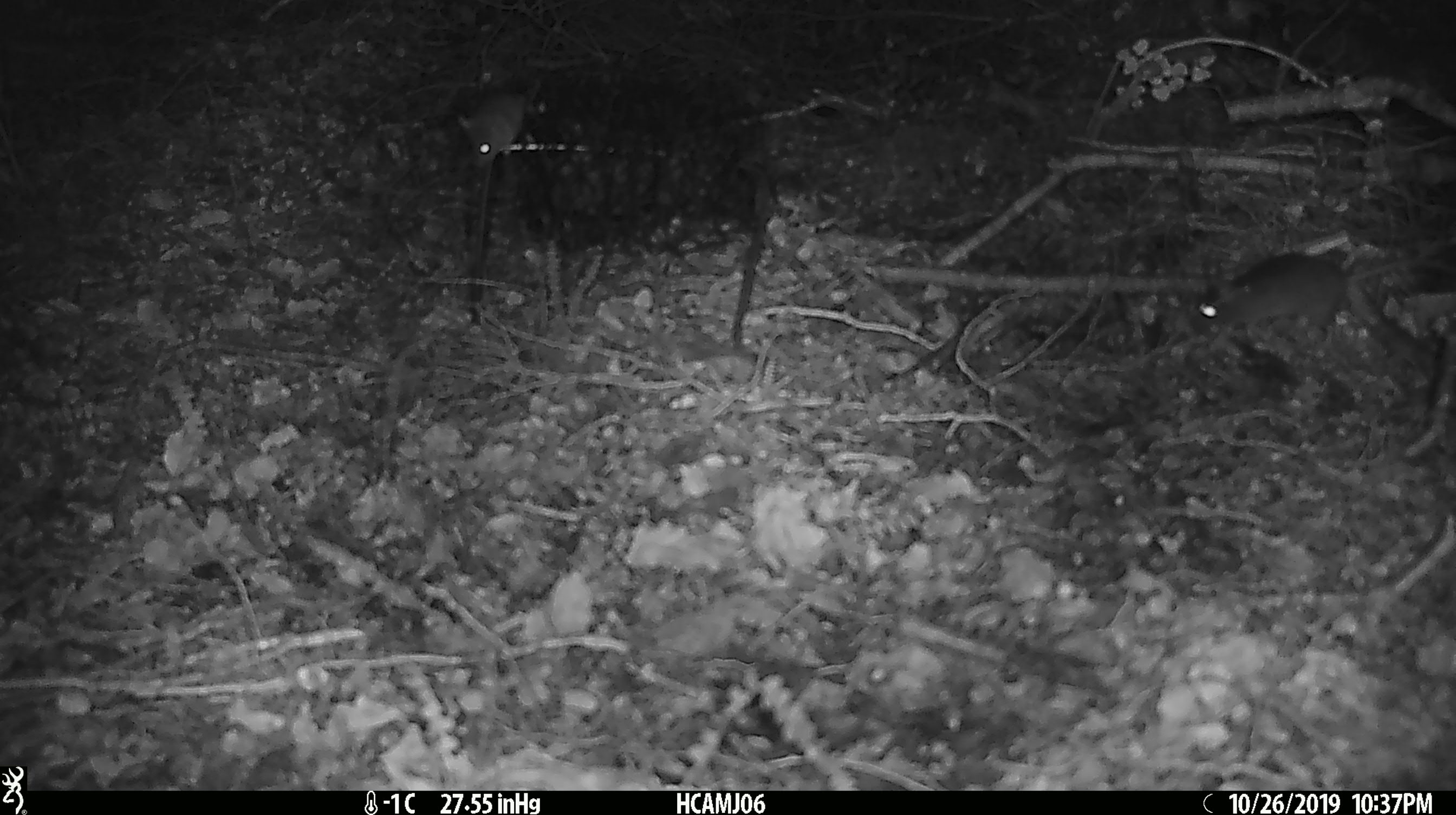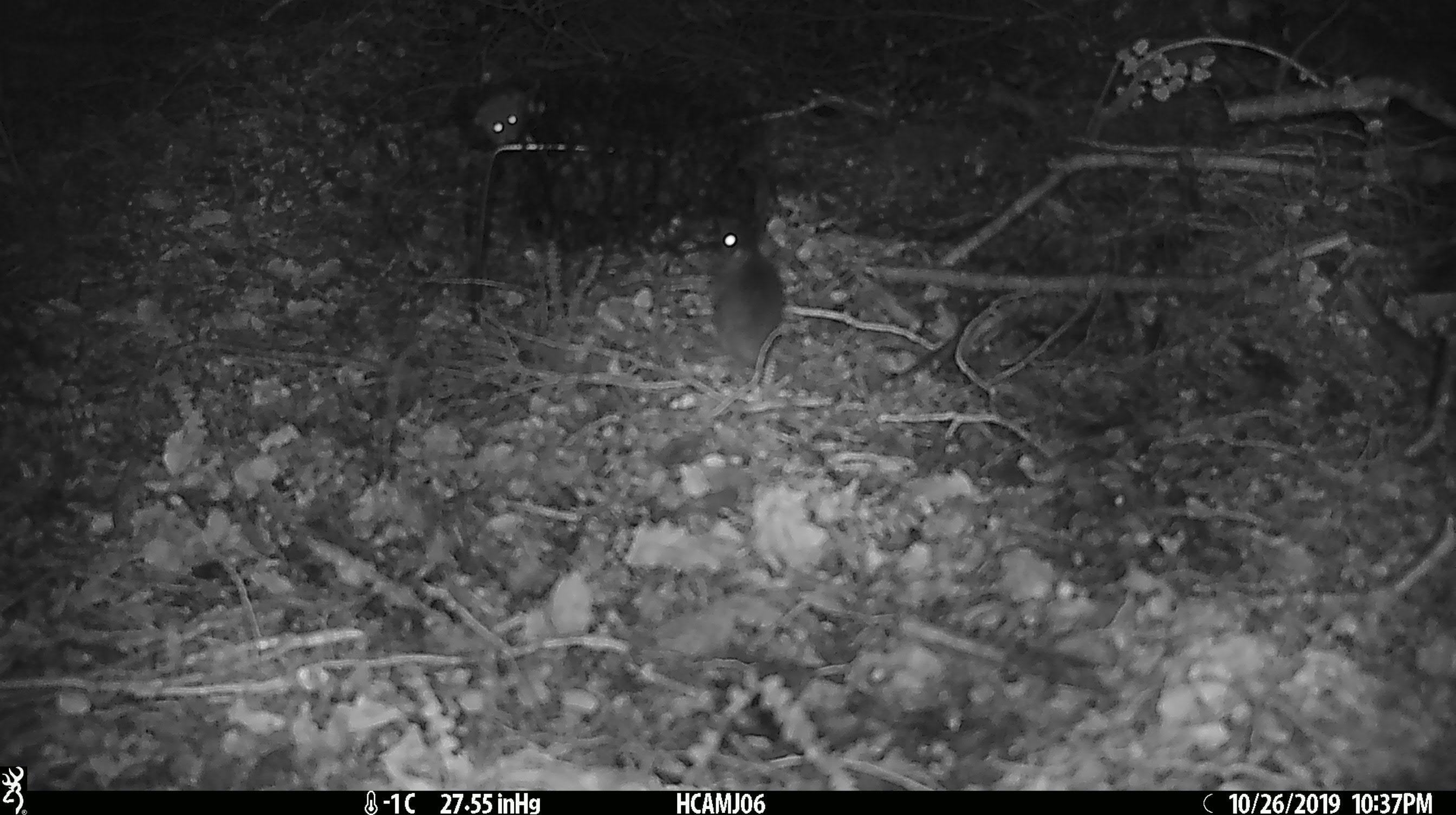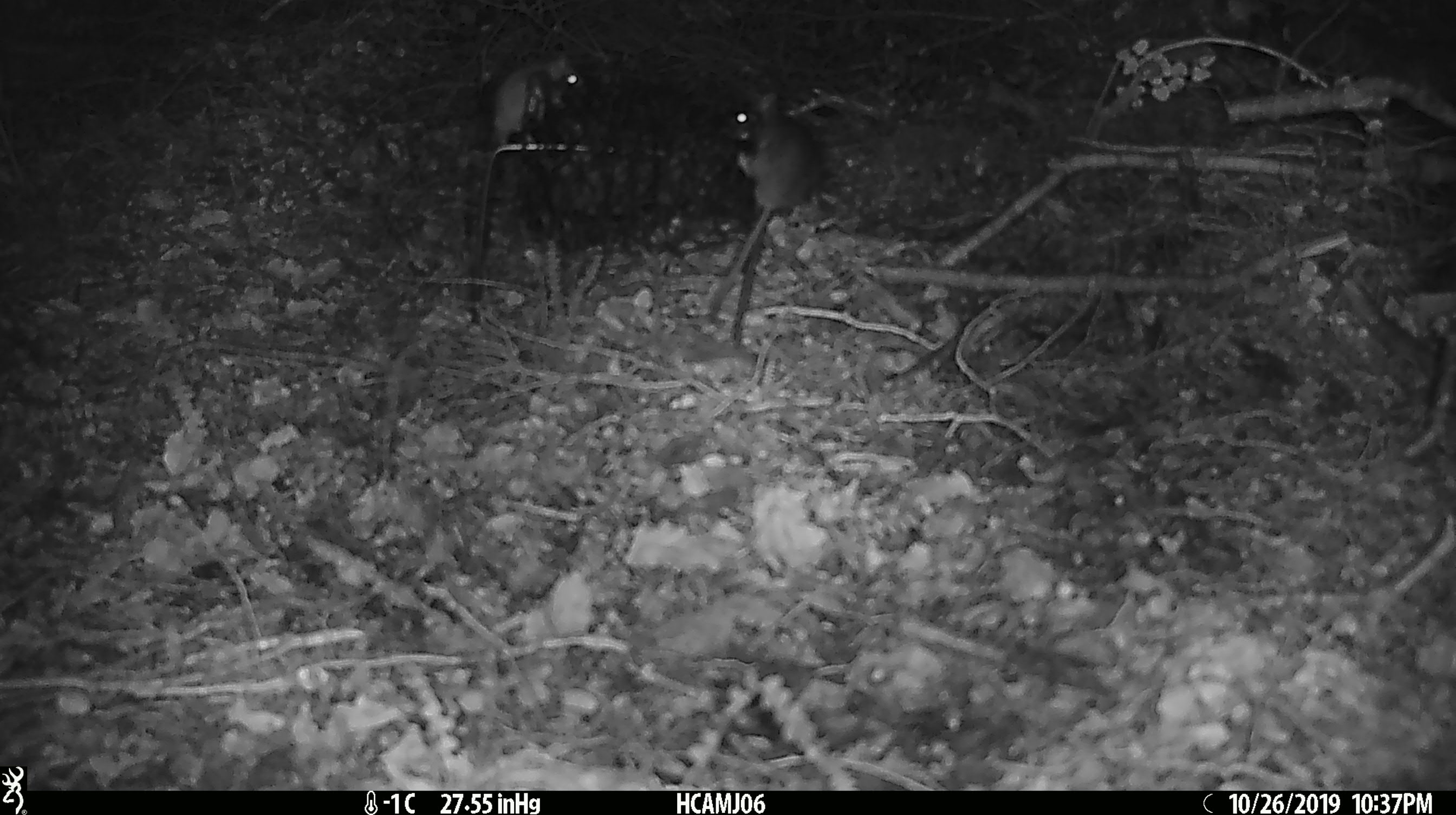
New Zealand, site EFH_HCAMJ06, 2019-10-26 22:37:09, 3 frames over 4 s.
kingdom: Animalia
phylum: Chordata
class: Mammalia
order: Rodentia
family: Muridae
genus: Mus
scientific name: Mus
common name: mouse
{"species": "mouse (Mus)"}